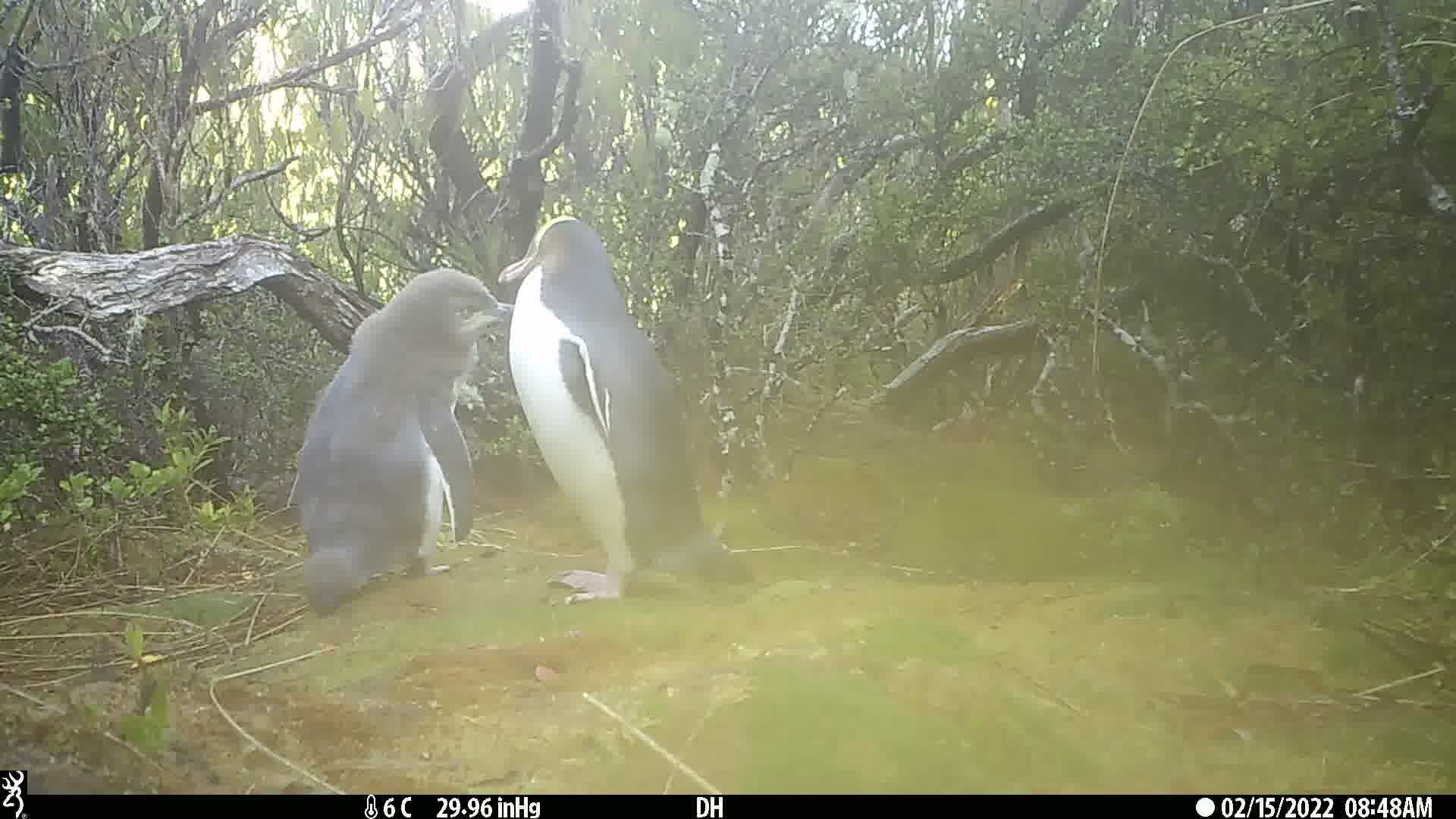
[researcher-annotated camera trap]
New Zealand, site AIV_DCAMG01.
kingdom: Animalia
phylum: Chordata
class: Aves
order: Sphenisciformes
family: Spheniscidae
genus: Megadyptes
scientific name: Megadyptes antipodes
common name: yellow-eyed penguin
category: yellow eyed penguin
Yellow eyed penguin (yellow-eyed penguin) (Megadyptes antipodes).